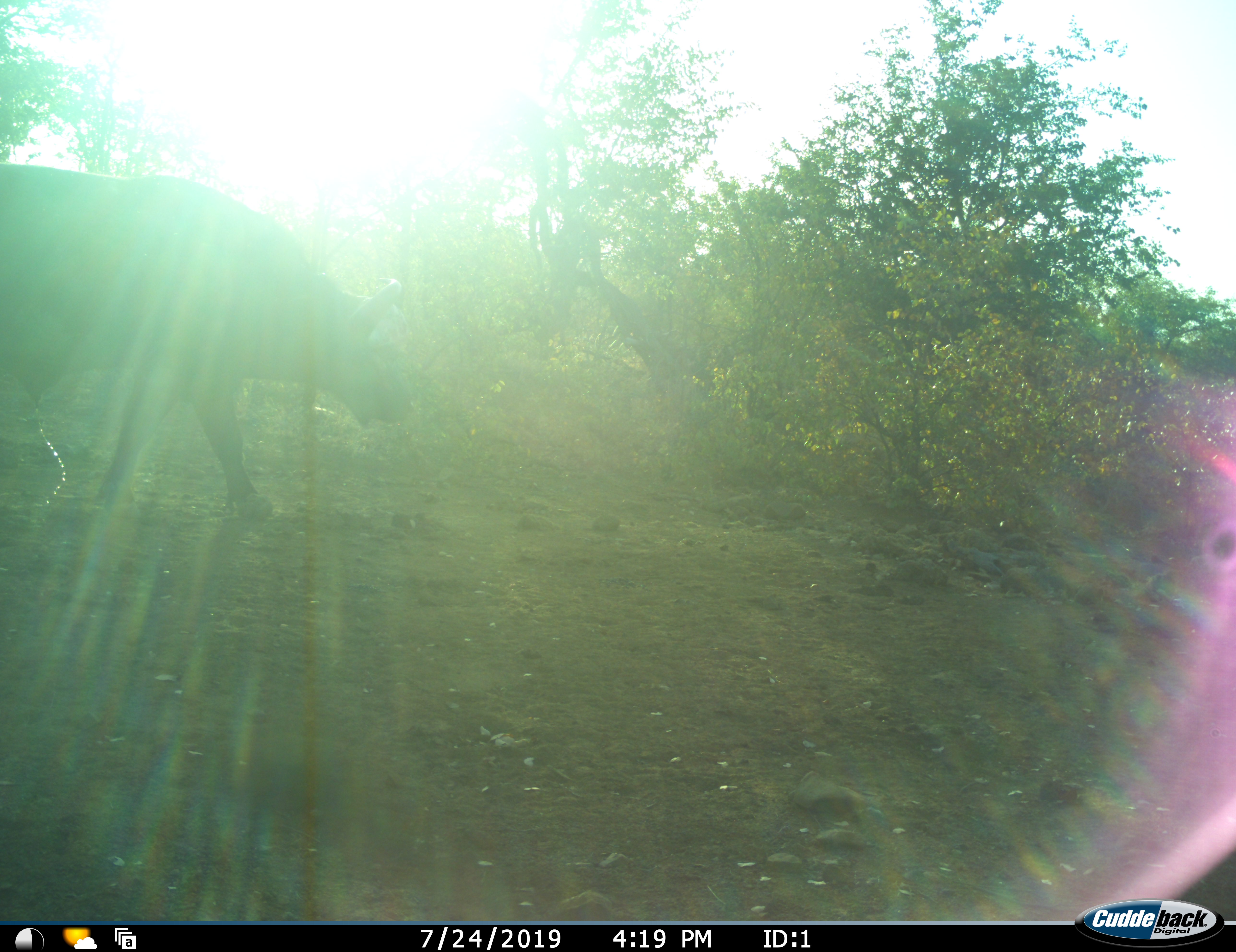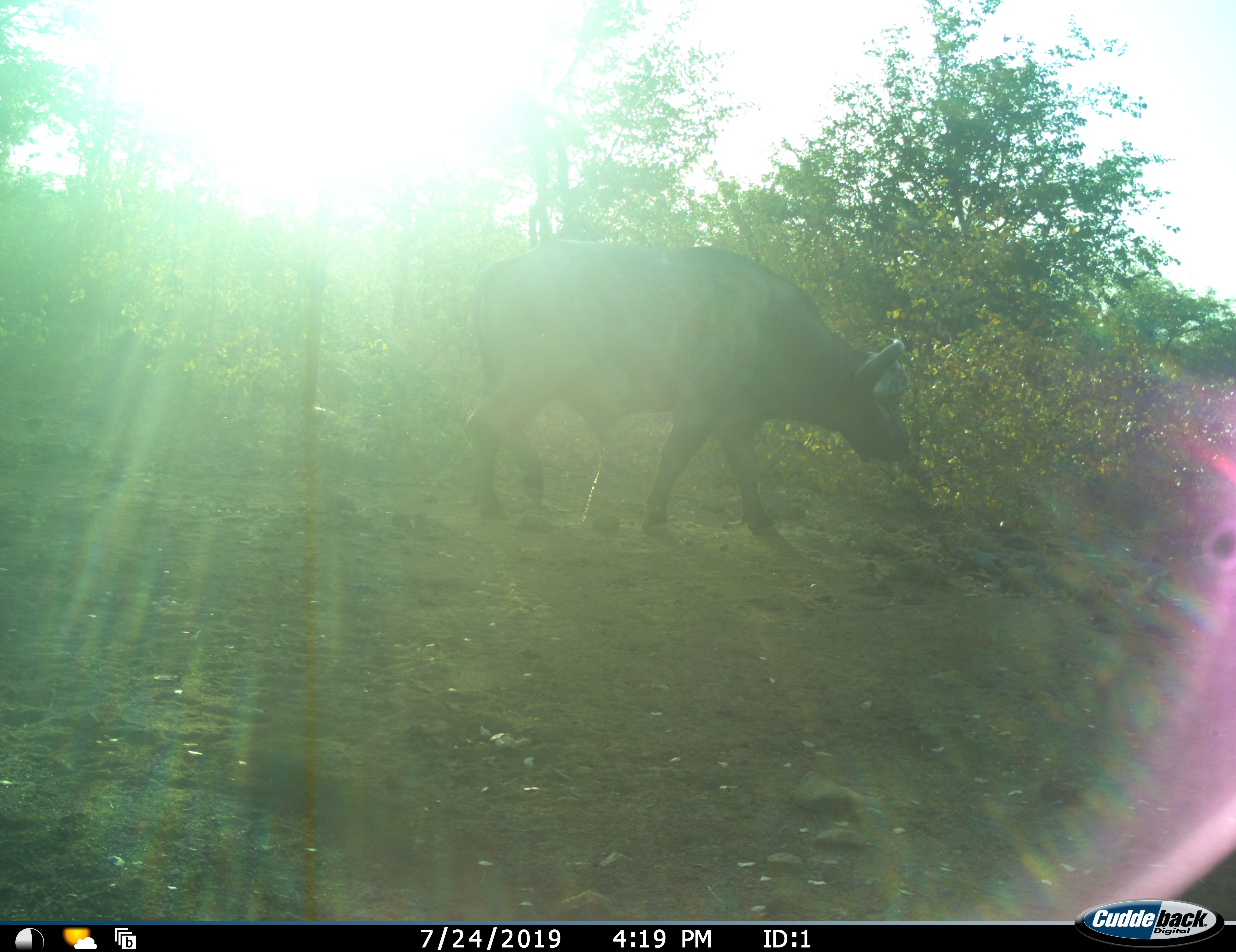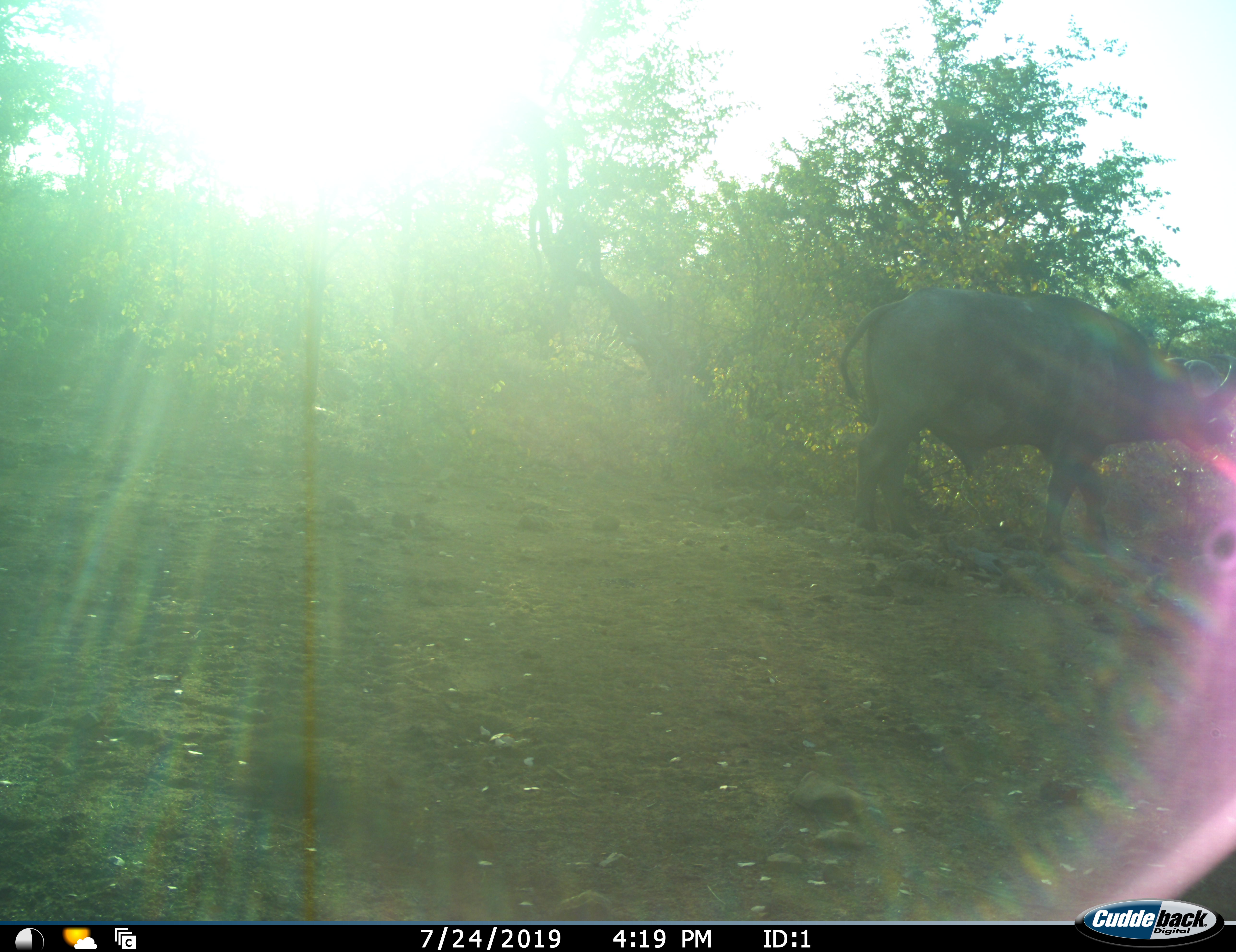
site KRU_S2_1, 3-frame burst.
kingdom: Animalia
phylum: Chordata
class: Mammalia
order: Artiodactyla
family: Bovidae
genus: Syncerus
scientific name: Syncerus caffer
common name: african buffalo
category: buffalo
Buffalo (african buffalo) (Syncerus caffer), count 1. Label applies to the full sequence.